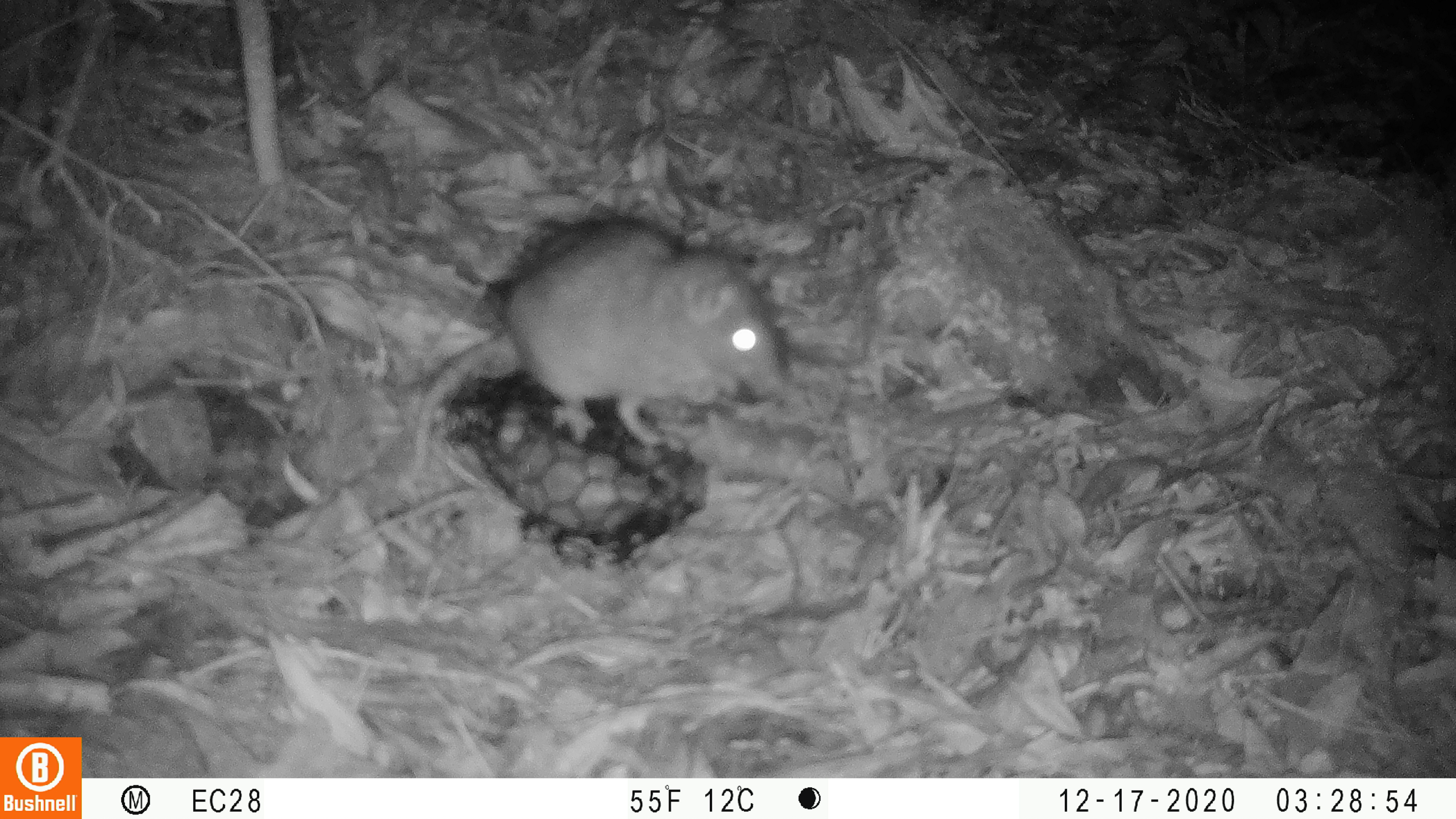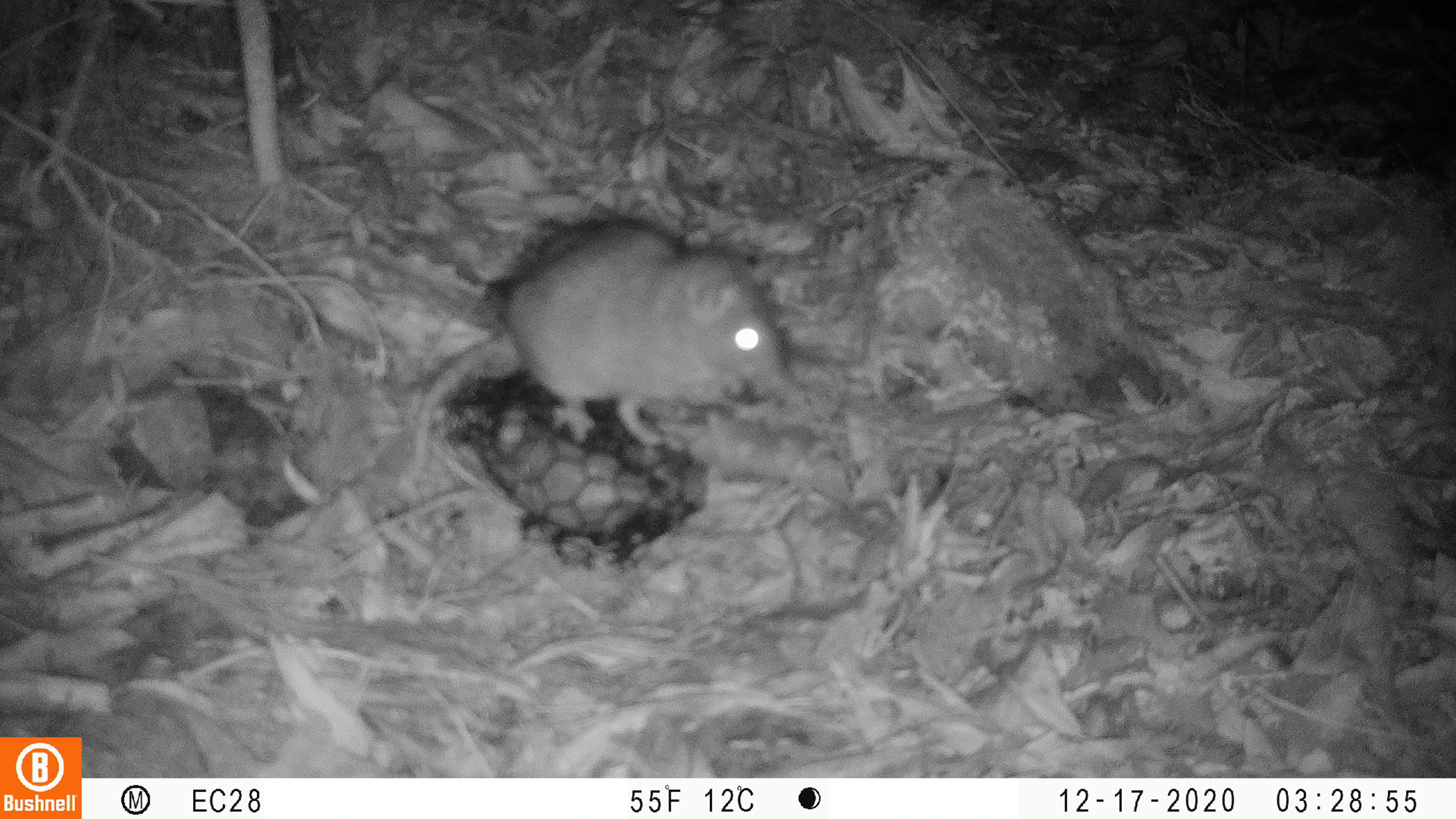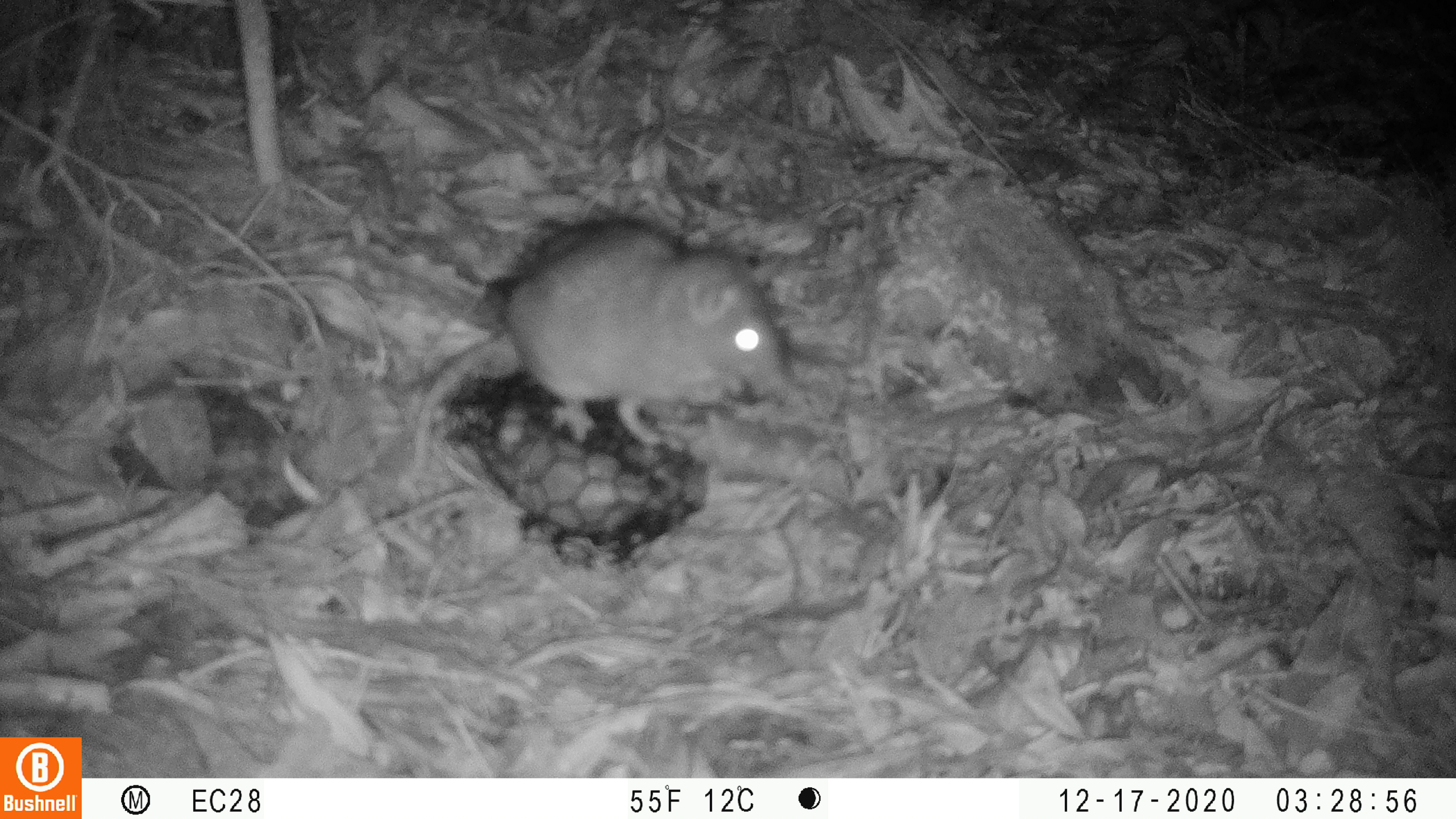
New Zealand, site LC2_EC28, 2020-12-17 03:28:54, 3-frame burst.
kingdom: Animalia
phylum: Chordata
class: Mammalia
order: Rodentia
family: Muridae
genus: Rattus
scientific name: Rattus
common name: rat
Rat (Rattus).